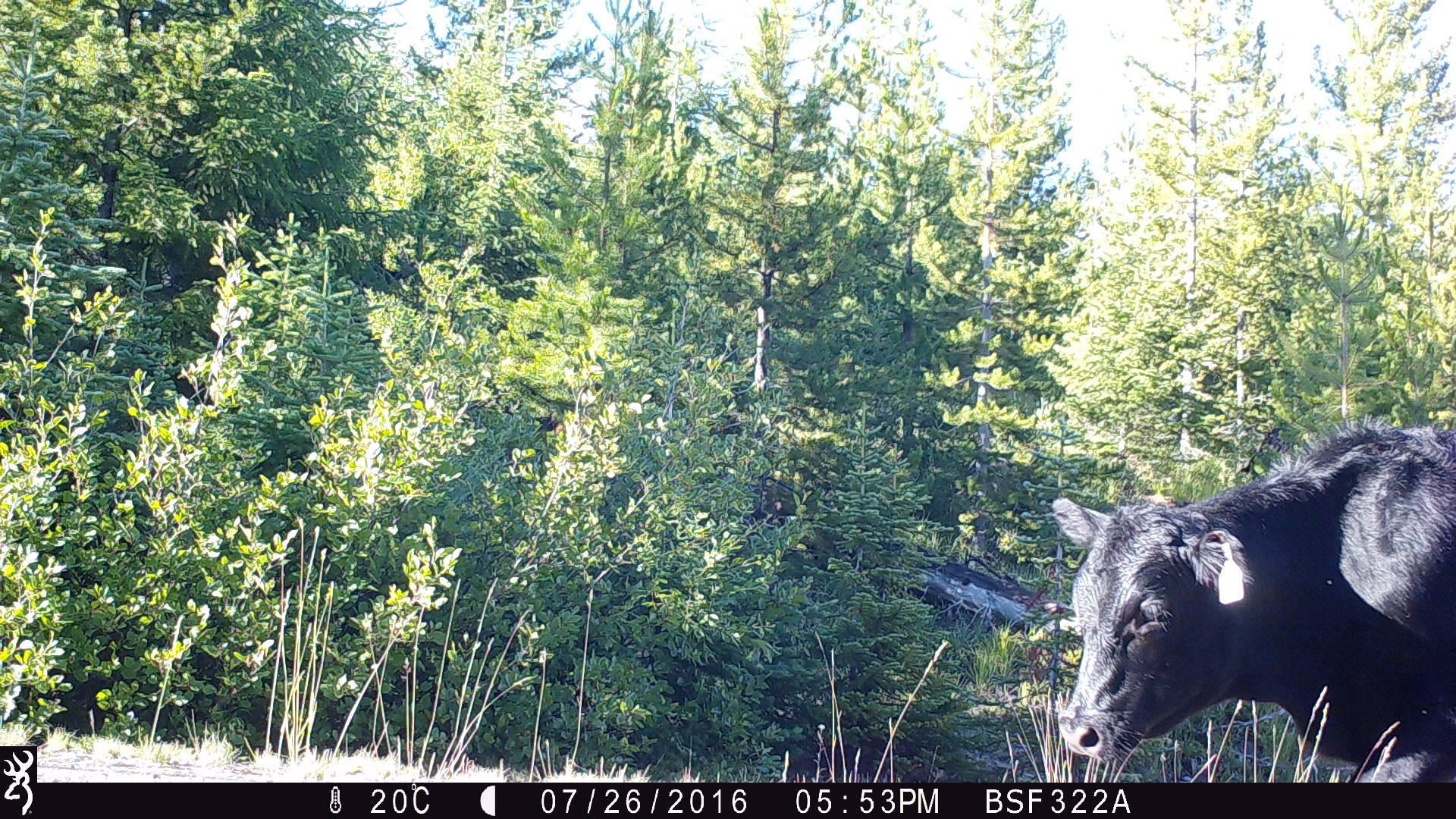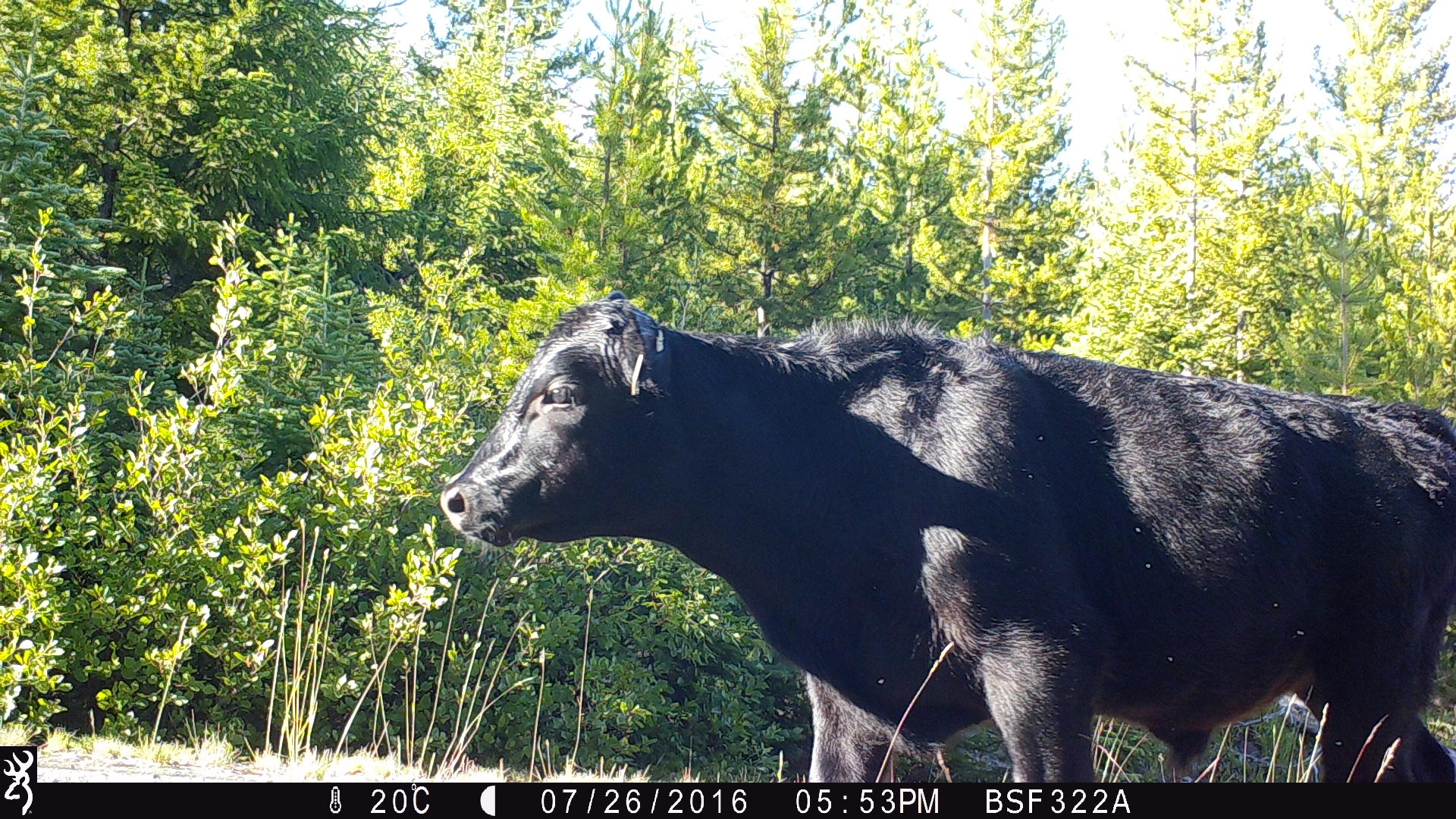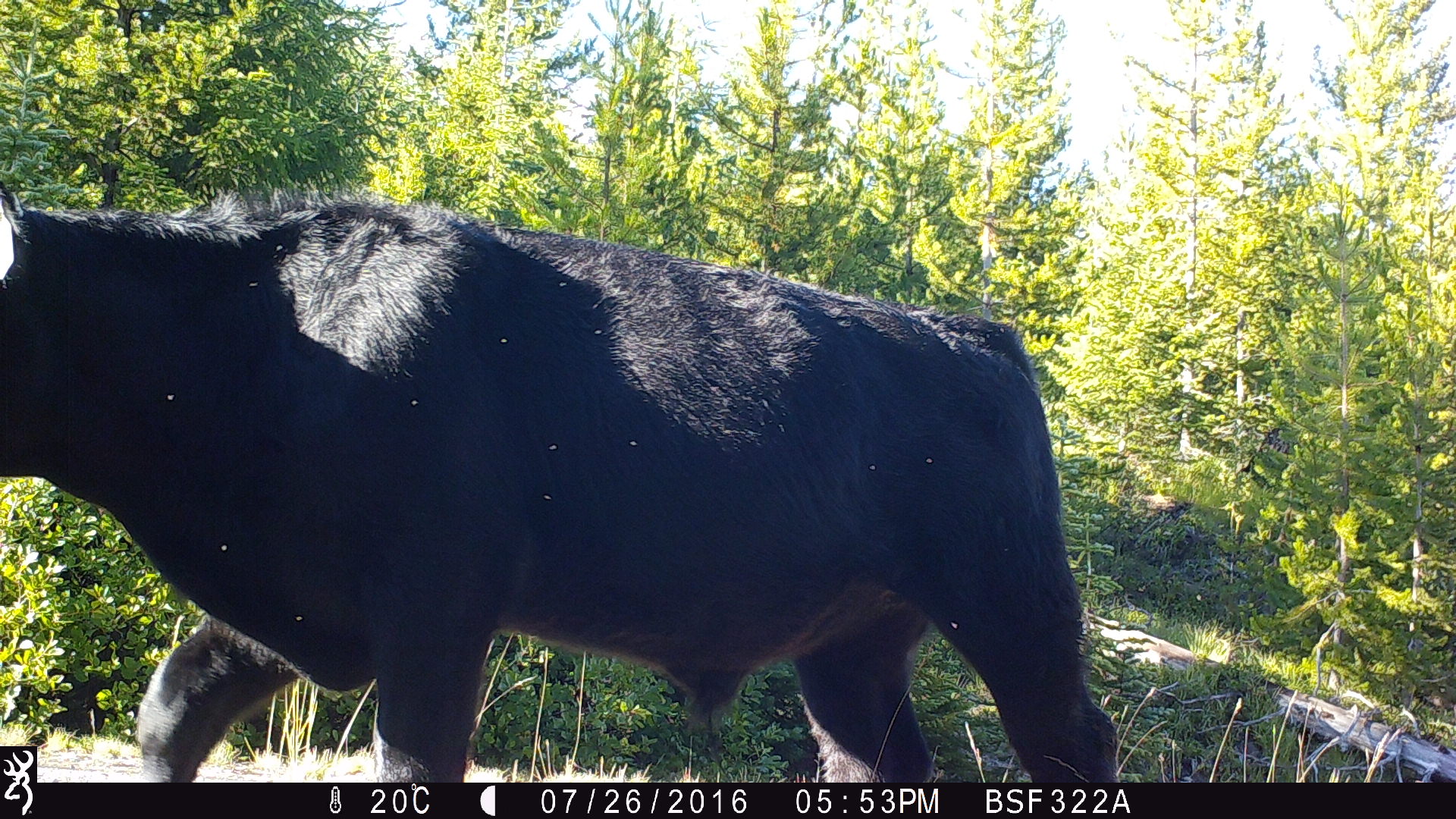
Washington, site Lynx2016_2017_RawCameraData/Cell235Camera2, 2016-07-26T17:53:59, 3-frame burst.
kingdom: Animalia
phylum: Chordata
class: Mammalia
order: Artiodactyla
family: Bovidae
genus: Bos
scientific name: Bos taurus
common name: domestic cattle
Domestic cattle (Bos taurus). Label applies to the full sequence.